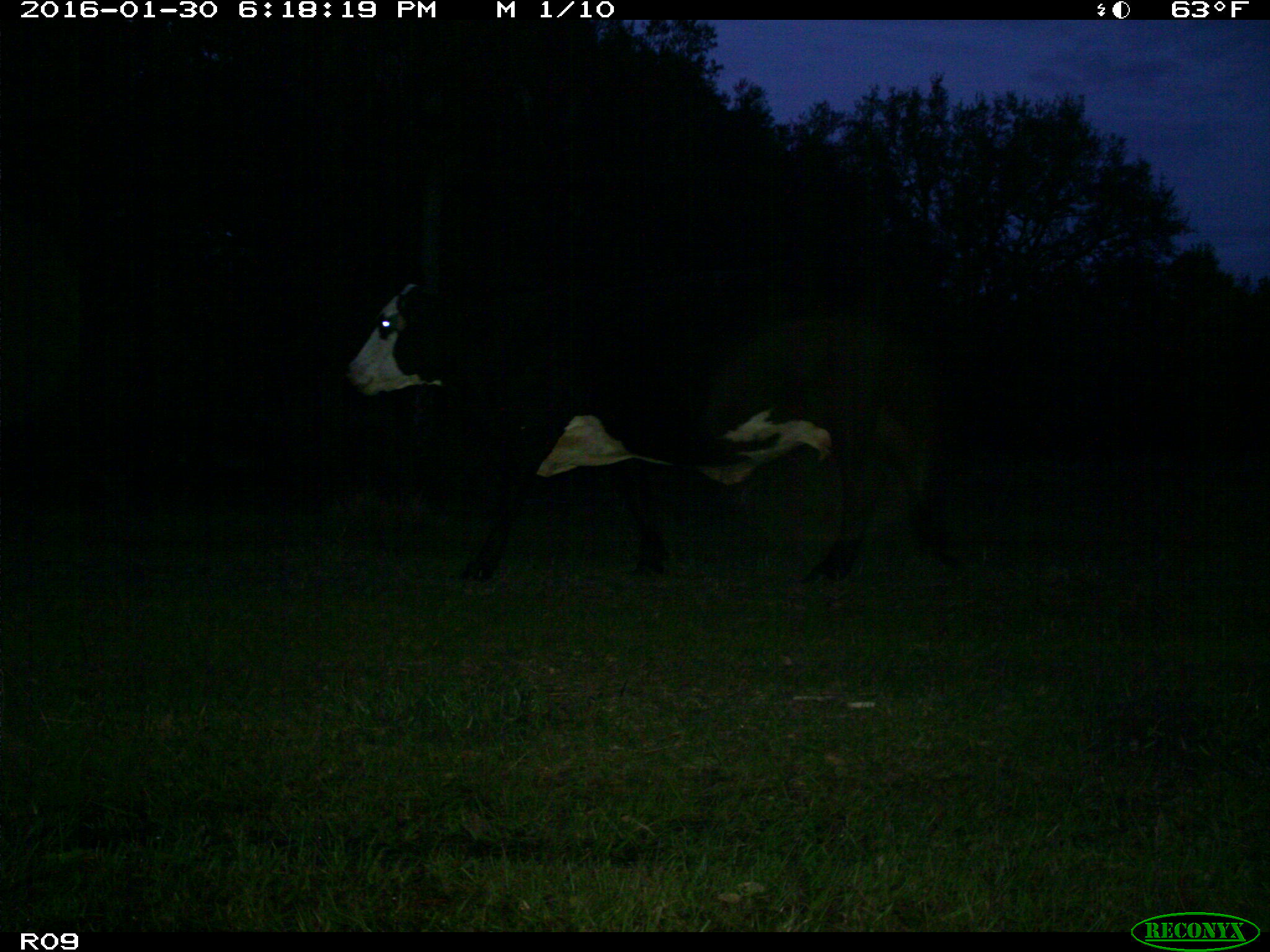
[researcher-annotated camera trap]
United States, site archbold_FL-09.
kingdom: Animalia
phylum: Chordata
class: Mammalia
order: Artiodactyla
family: Bovidae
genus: Bos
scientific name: Bos taurus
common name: domestic cow